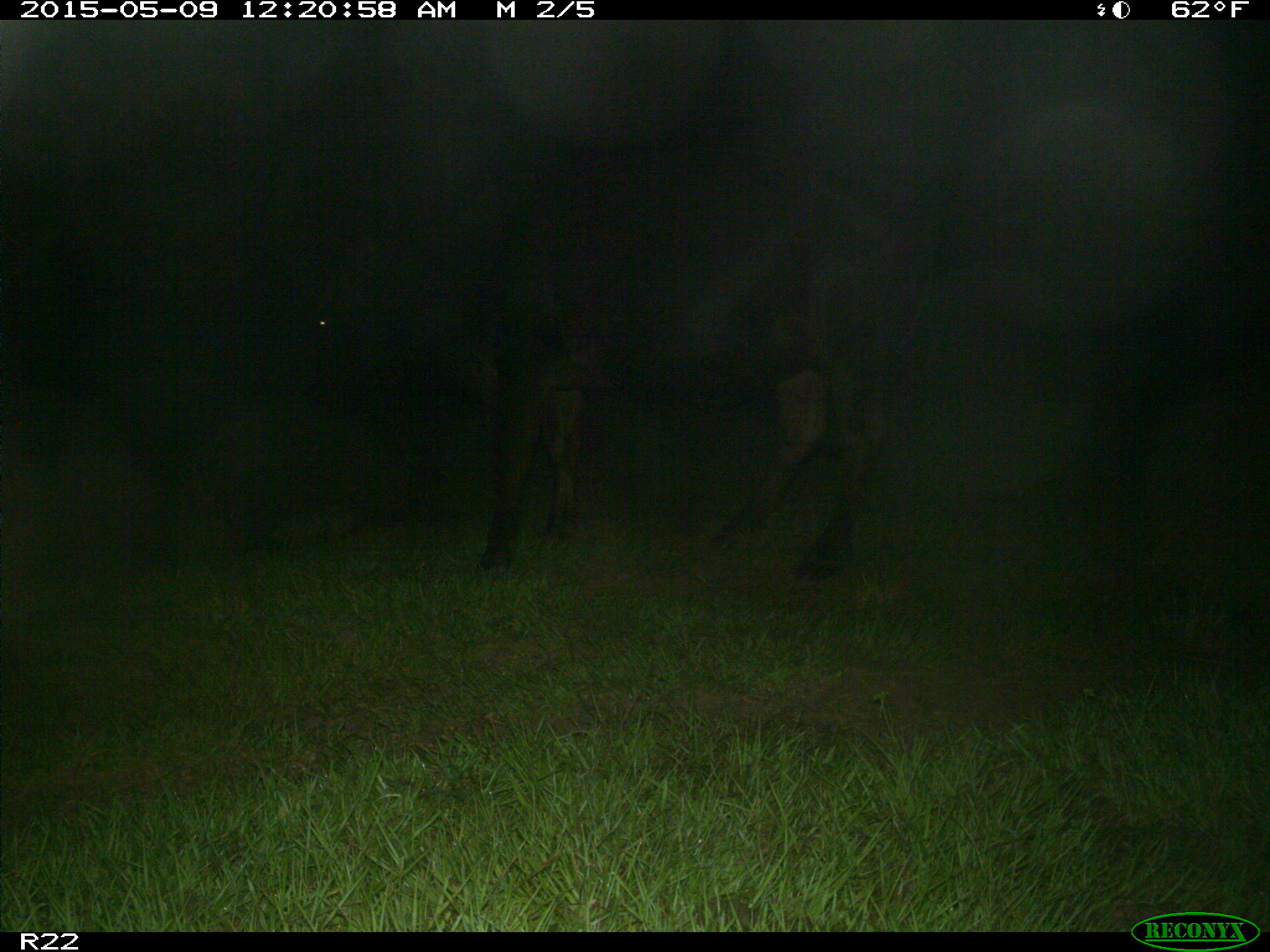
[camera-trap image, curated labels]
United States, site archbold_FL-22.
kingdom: Animalia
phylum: Chordata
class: Mammalia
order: Artiodactyla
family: Bovidae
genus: Bos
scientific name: Bos taurus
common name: domestic cow